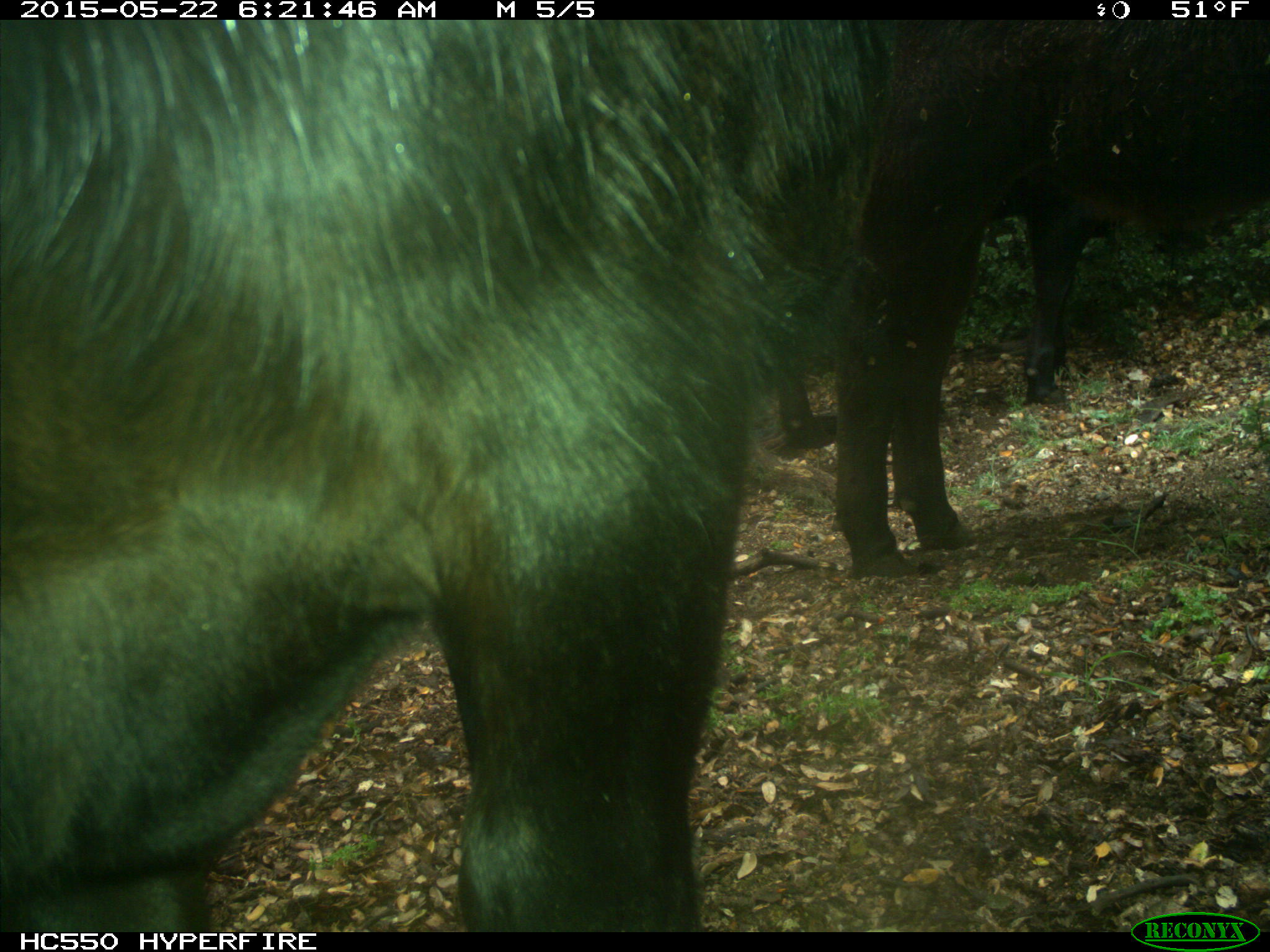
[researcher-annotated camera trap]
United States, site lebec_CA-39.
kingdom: Animalia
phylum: Chordata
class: Mammalia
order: Artiodactyla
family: Bovidae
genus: Bos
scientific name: Bos taurus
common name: domestic cow